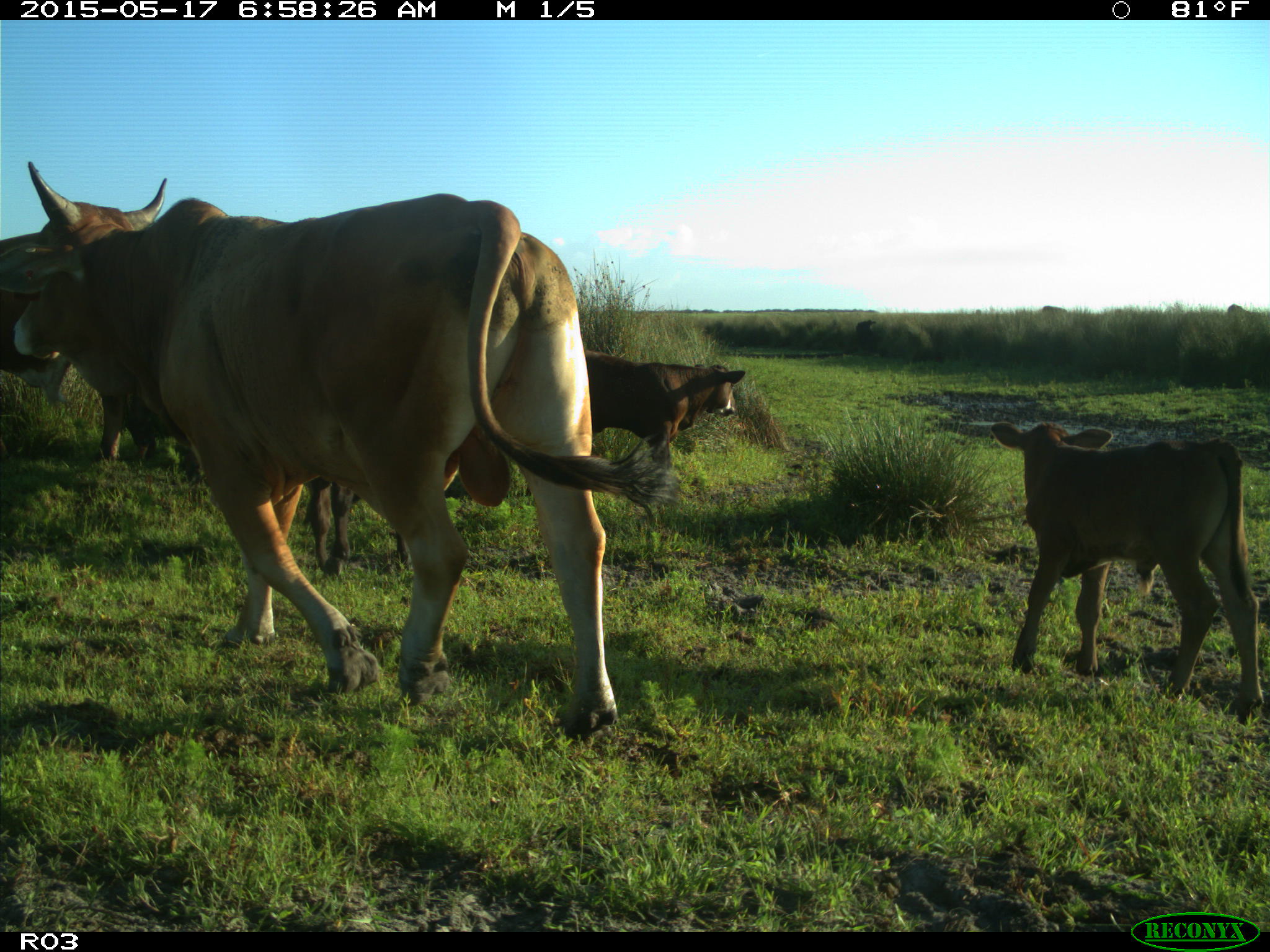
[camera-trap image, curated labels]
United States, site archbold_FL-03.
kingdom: Animalia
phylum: Chordata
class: Mammalia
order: Artiodactyla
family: Bovidae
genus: Bos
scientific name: Bos taurus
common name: domestic cow